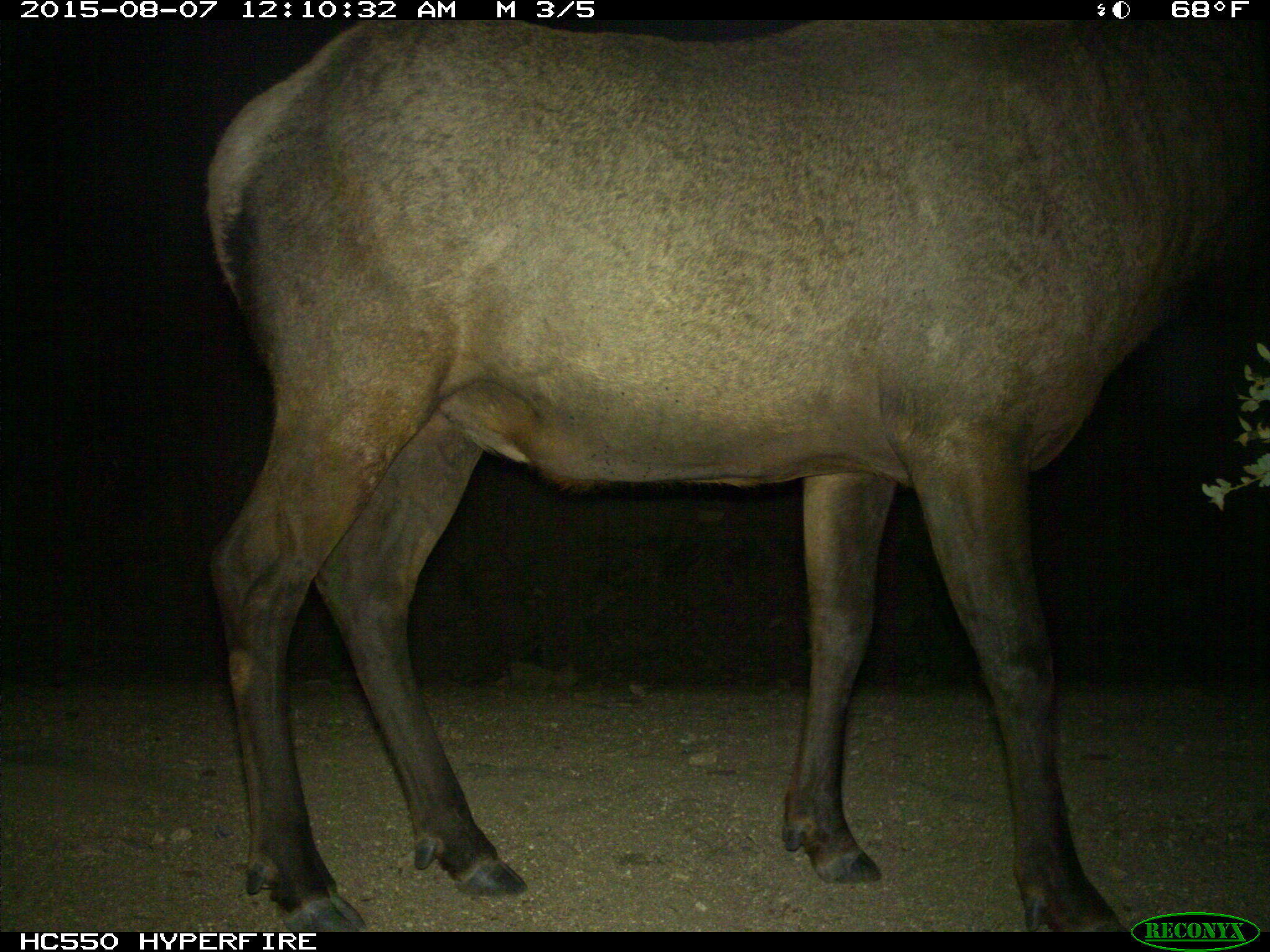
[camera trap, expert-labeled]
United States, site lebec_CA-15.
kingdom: Animalia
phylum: Chordata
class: Mammalia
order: Artiodactyla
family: Cervidae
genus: Cervus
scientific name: Cervus canadensis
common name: elk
Cervus canadensis (elk).